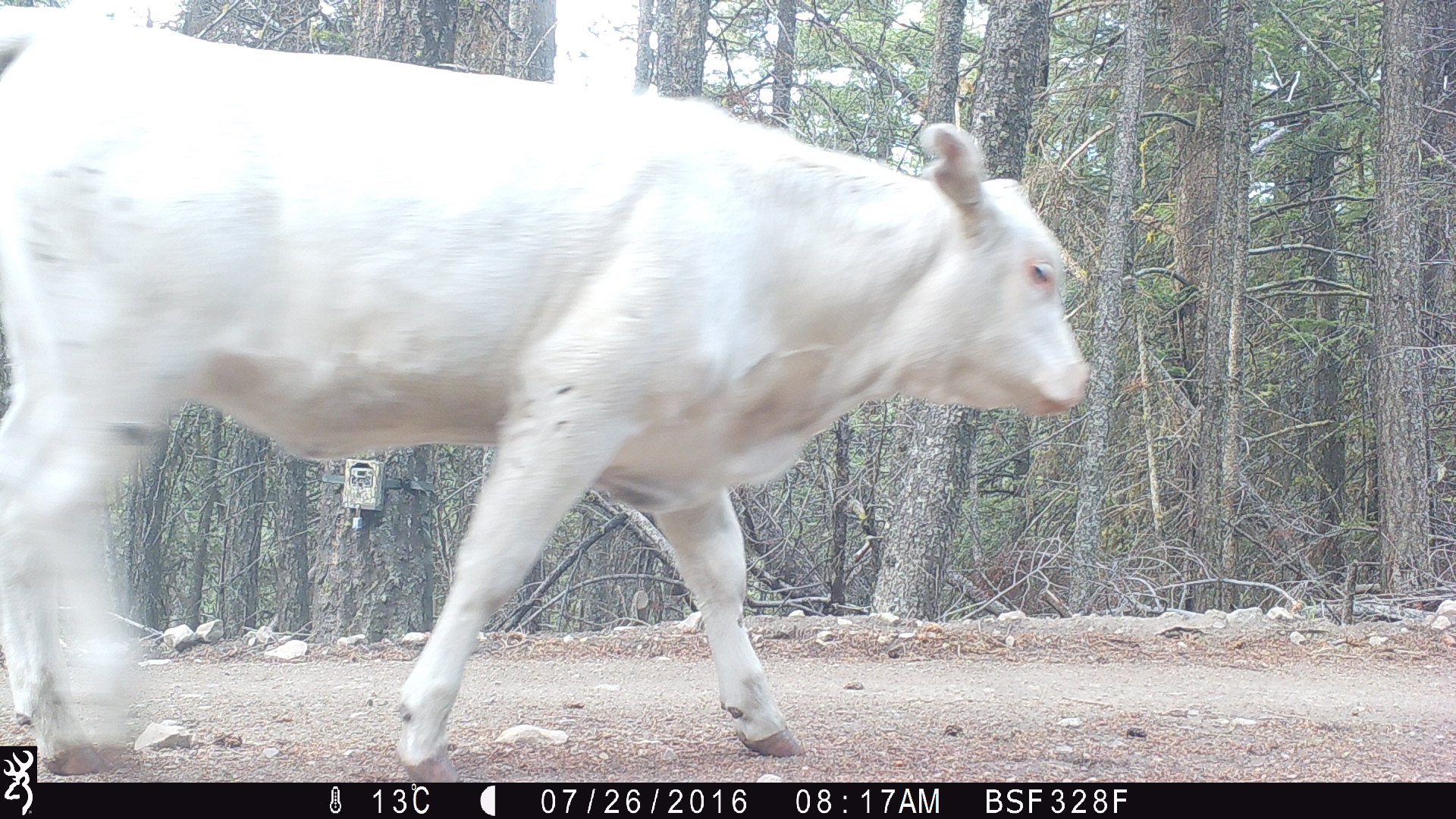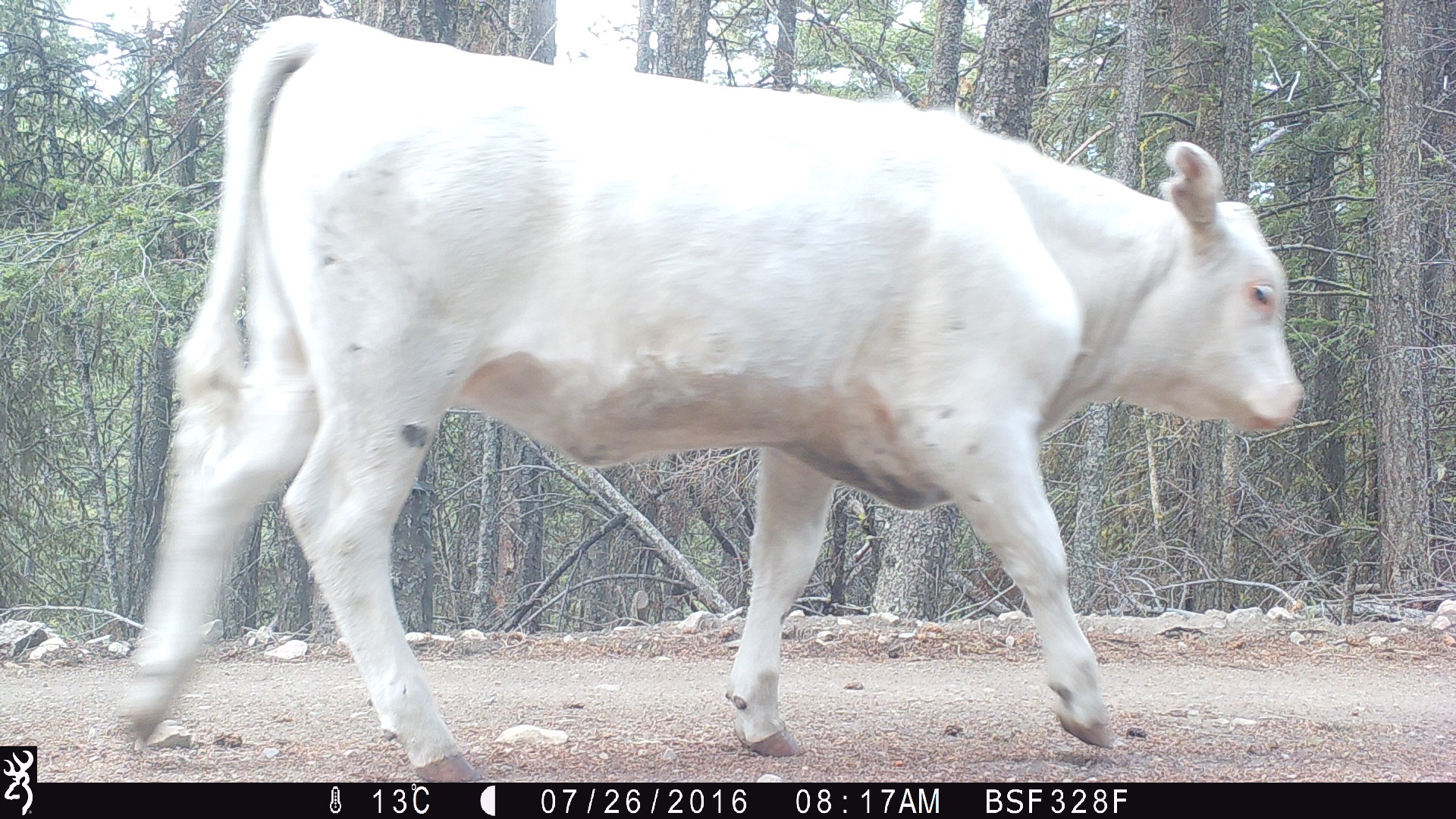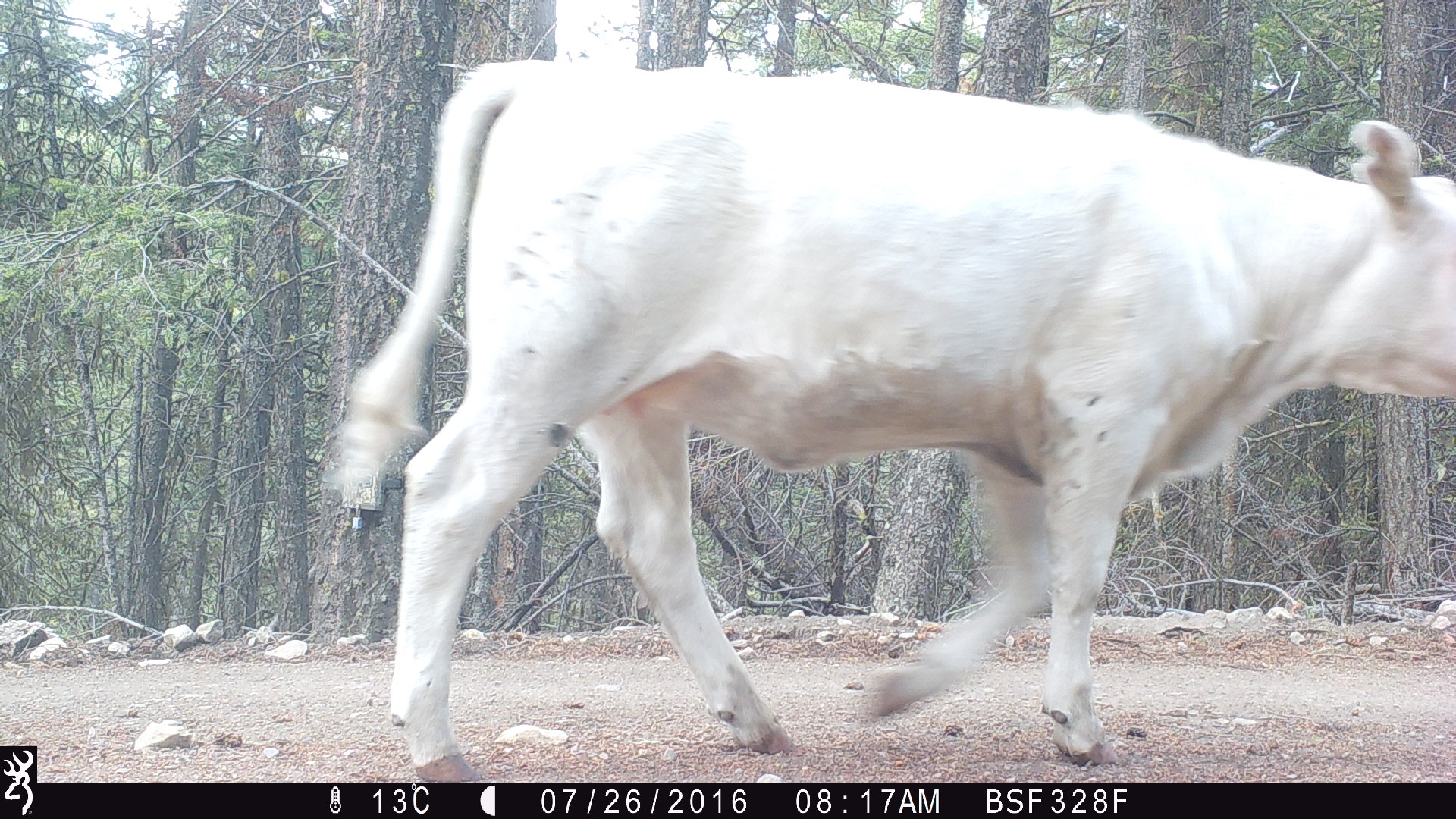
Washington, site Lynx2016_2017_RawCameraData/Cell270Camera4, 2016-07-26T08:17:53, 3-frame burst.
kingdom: Animalia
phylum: Chordata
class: Mammalia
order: Artiodactyla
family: Bovidae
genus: Bos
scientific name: Bos taurus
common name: domestic cattle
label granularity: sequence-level